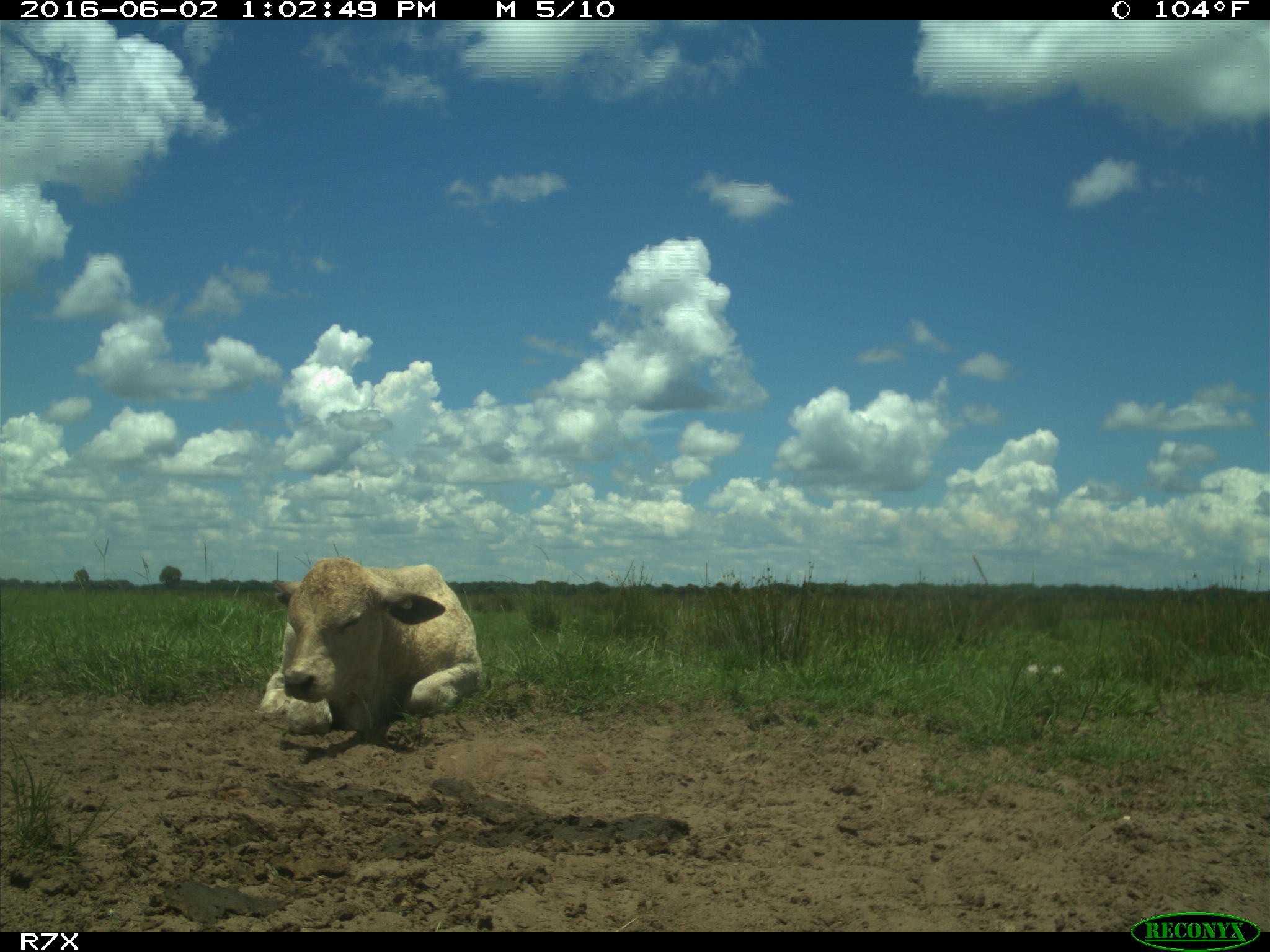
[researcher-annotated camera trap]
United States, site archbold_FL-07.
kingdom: Animalia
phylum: Chordata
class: Mammalia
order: Artiodactyla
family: Bovidae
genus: Bos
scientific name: Bos taurus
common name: domestic cow